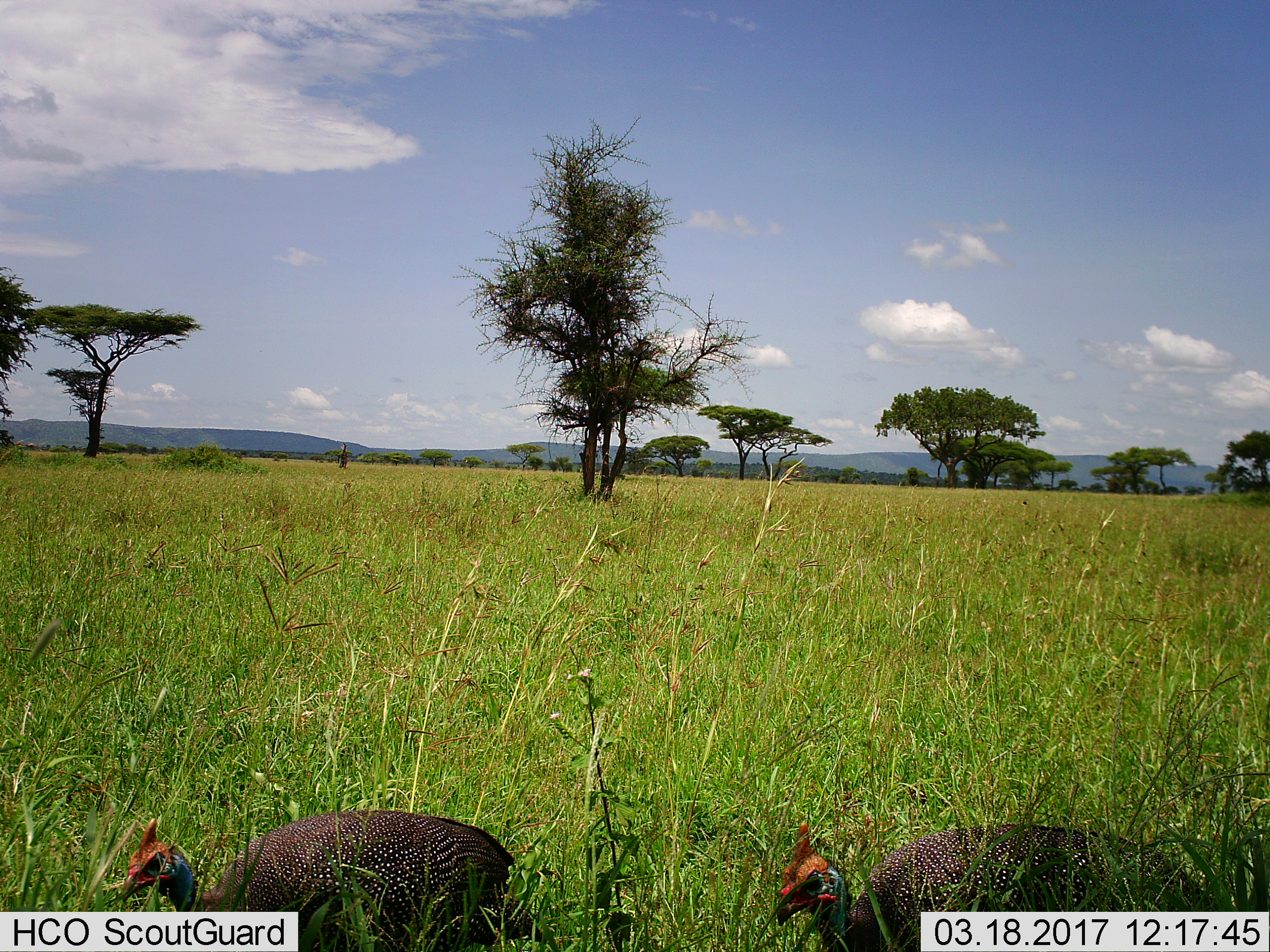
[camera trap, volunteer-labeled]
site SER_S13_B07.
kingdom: Animalia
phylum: Chordata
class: Aves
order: Galliformes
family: Numididae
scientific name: Numididae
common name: guineafowl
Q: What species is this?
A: Guineafowl (Numididae).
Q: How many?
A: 2.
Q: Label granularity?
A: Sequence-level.